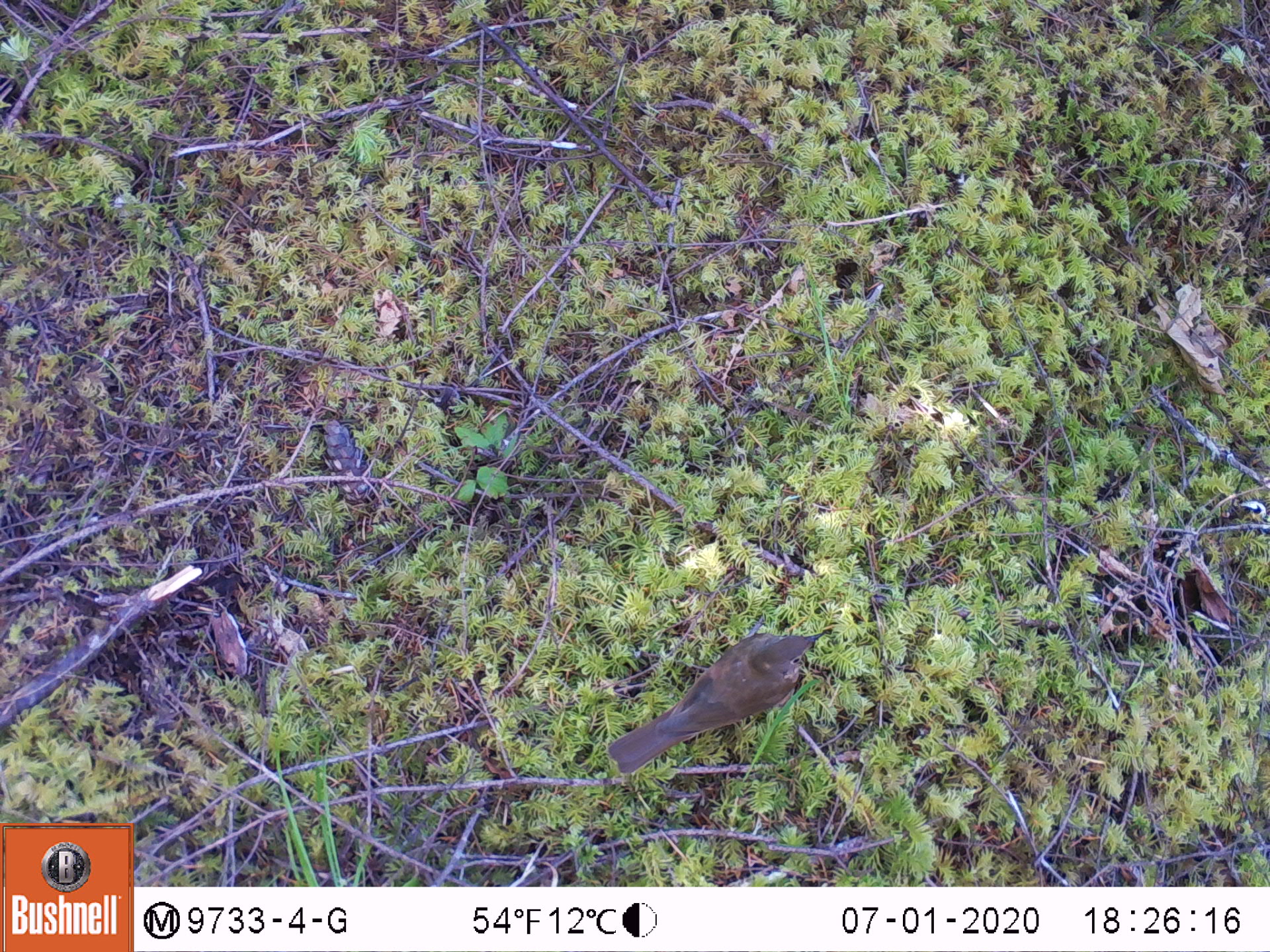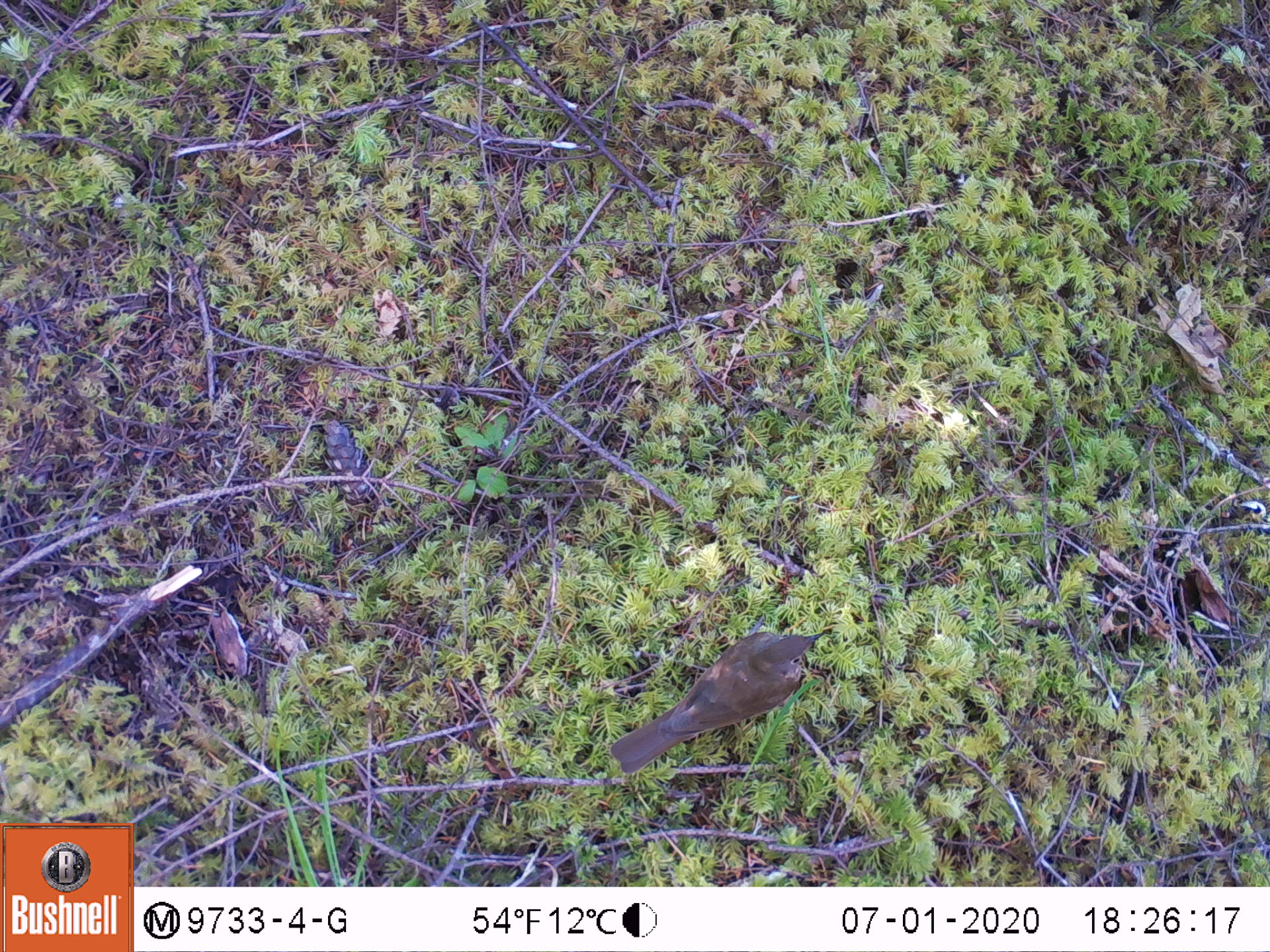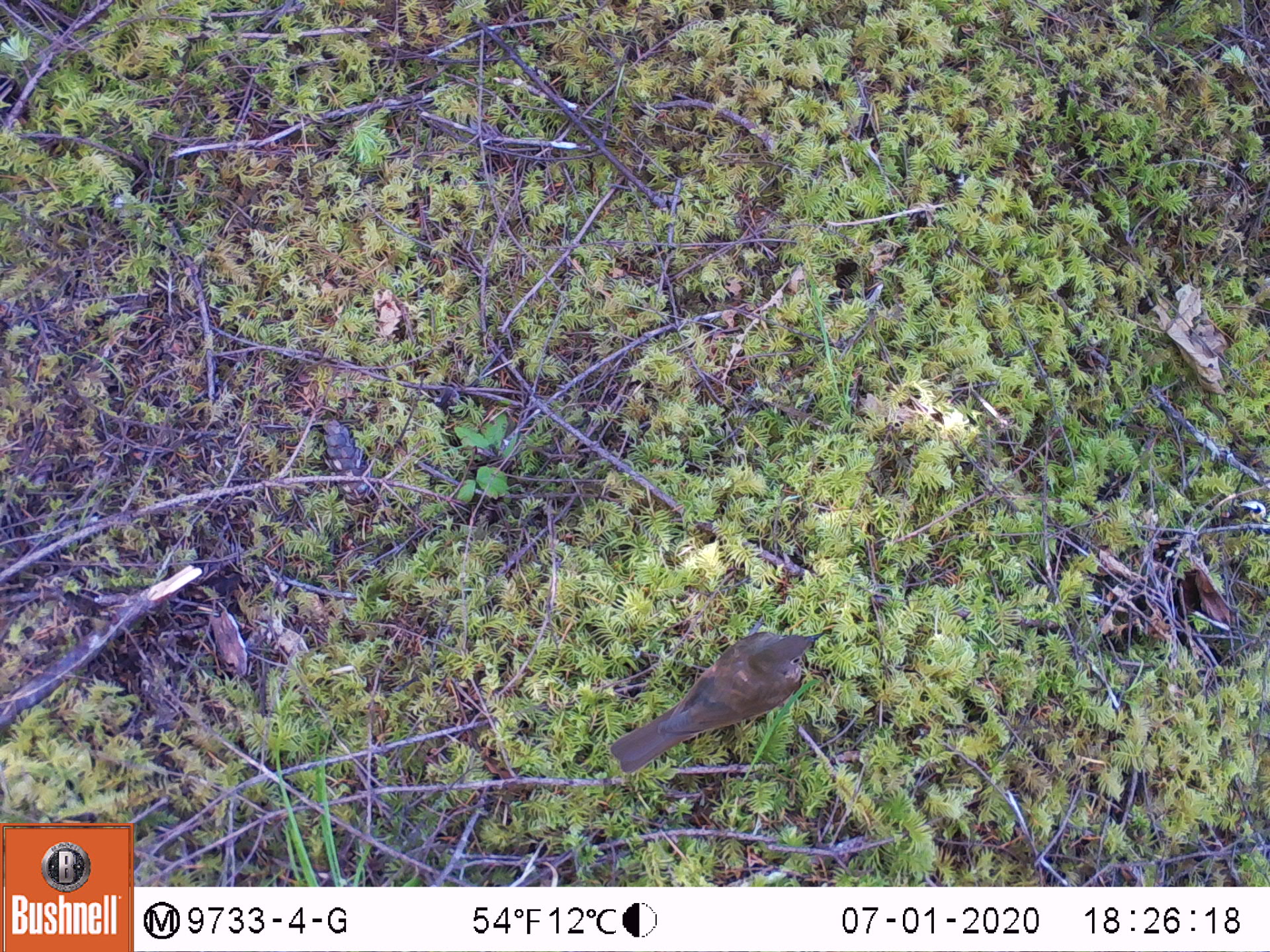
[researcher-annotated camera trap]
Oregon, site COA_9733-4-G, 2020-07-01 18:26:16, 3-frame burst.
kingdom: Animalia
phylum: Chordata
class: Aves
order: Passeriformes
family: Turdidae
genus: Catharus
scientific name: Catharus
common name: brown thrushes and nightingale-thrushes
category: catharus species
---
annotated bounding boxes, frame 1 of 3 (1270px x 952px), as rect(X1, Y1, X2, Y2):
catharus species: rect(607, 624, 828, 772)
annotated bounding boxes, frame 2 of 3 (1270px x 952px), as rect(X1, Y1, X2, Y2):
catharus species: rect(607, 628, 825, 773)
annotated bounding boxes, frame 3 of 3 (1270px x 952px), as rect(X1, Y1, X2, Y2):
catharus species: rect(603, 624, 819, 776)